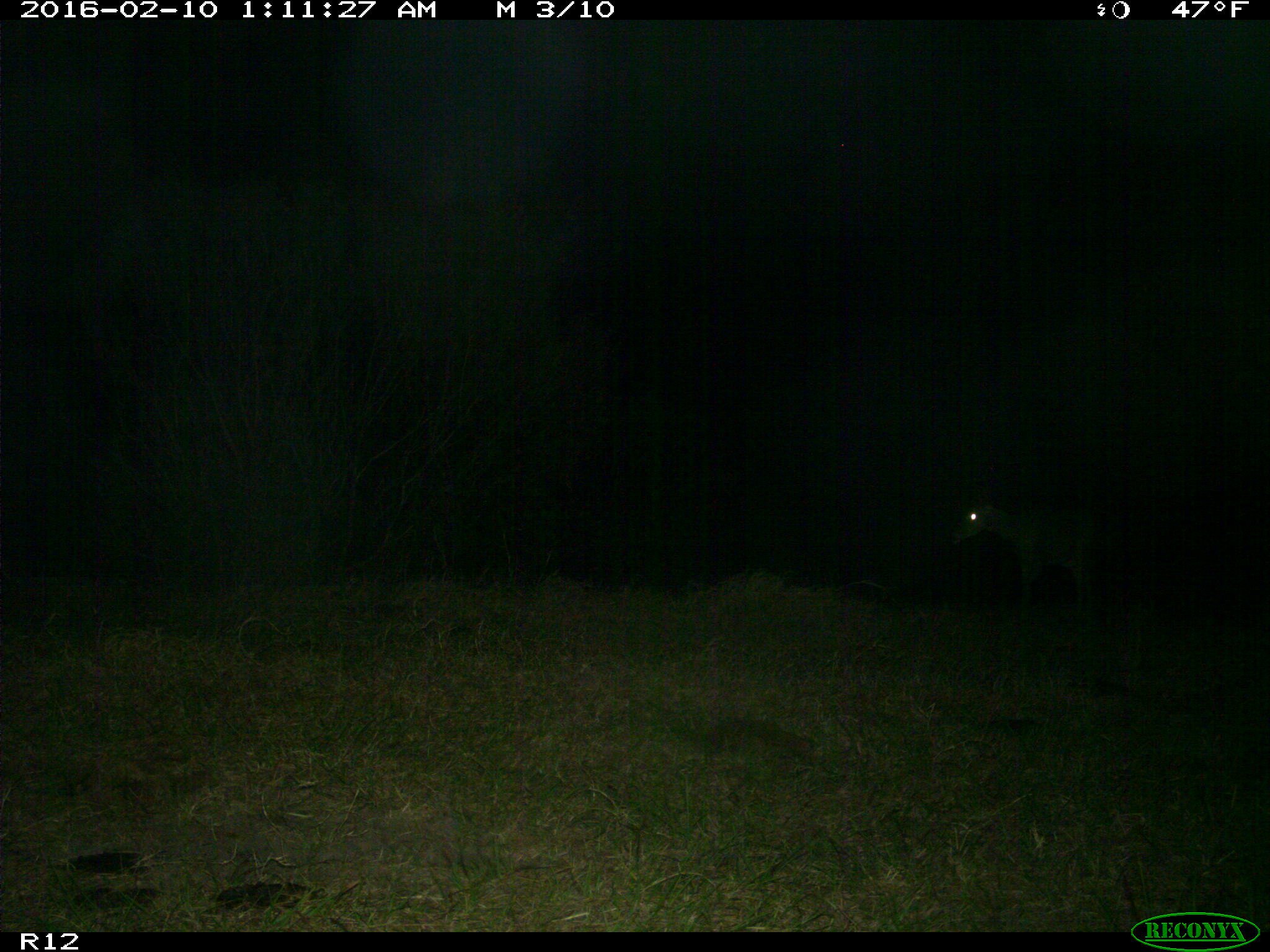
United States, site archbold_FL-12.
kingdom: Animalia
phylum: Chordata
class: Mammalia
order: Artiodactyla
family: Cervidae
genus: Odocoileus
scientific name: Odocoileus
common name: deer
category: unidentified deer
Unidentified deer (deer) (Odocoileus).